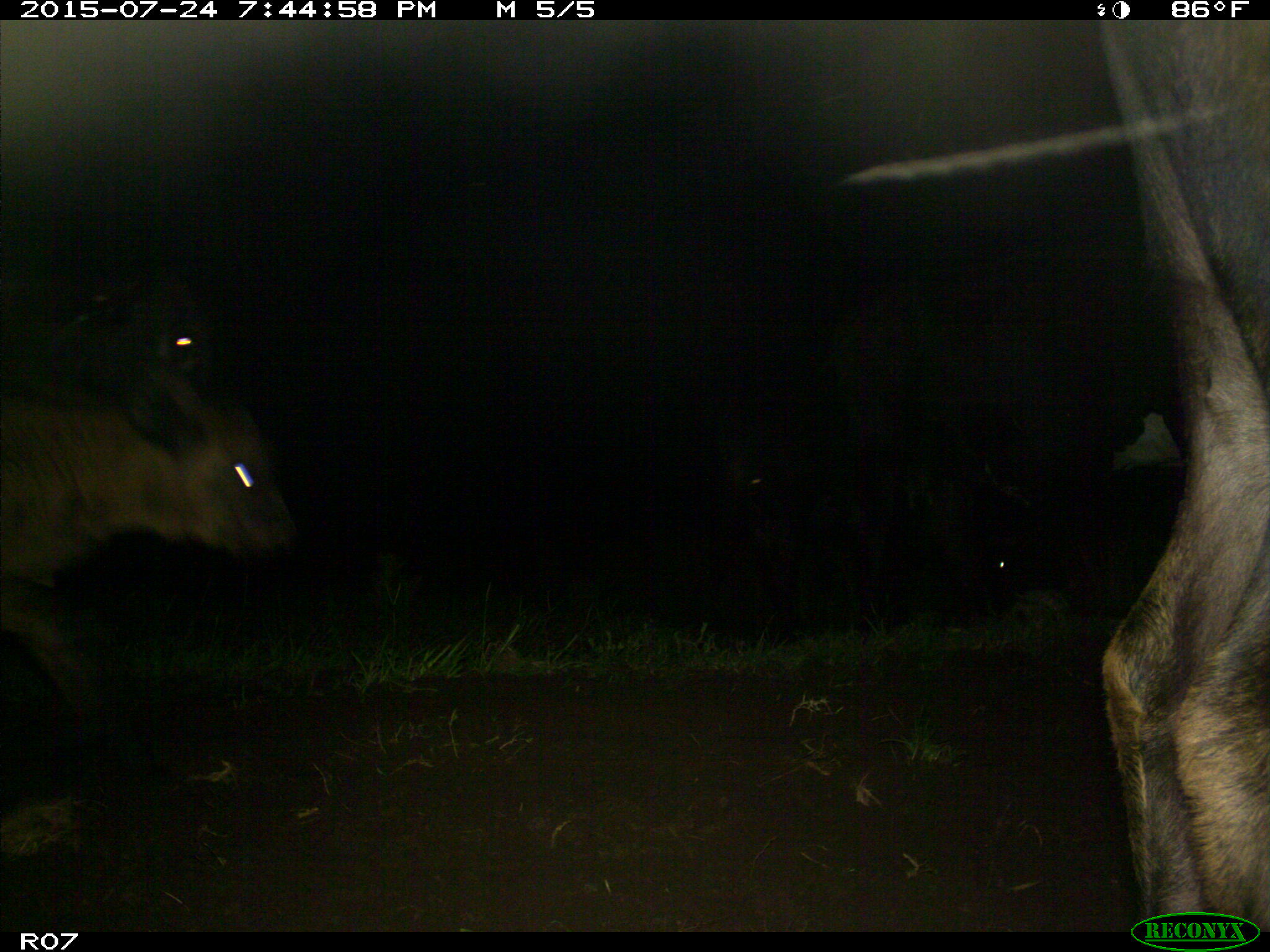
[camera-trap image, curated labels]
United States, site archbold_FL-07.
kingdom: Animalia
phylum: Chordata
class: Mammalia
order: Artiodactyla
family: Bovidae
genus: Bos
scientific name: Bos taurus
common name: domestic cow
Bos taurus (domestic cow).